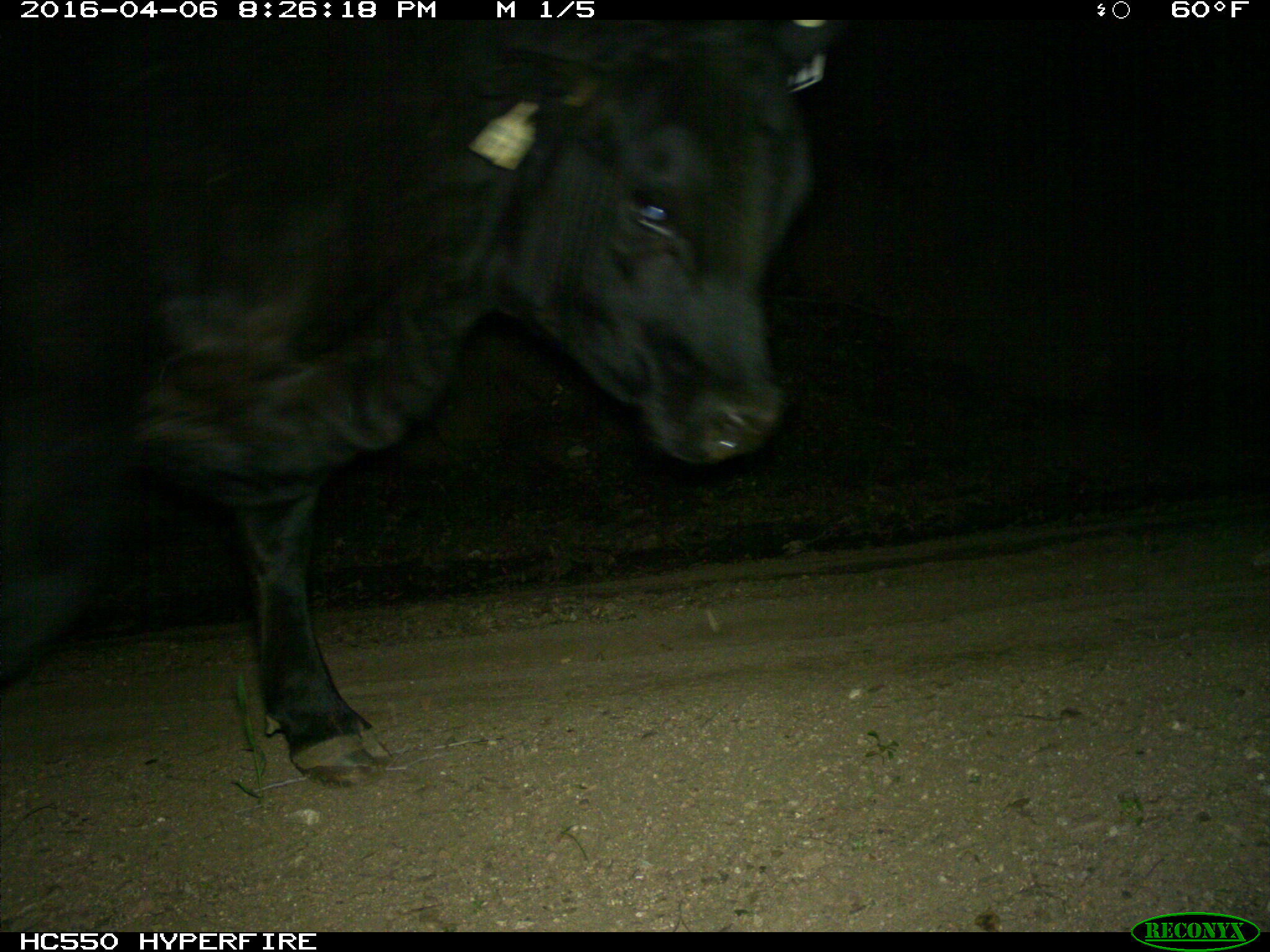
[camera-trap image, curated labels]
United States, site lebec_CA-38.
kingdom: Animalia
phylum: Chordata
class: Mammalia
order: Artiodactyla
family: Bovidae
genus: Bos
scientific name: Bos taurus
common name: domestic cow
Bos taurus (domestic cow).